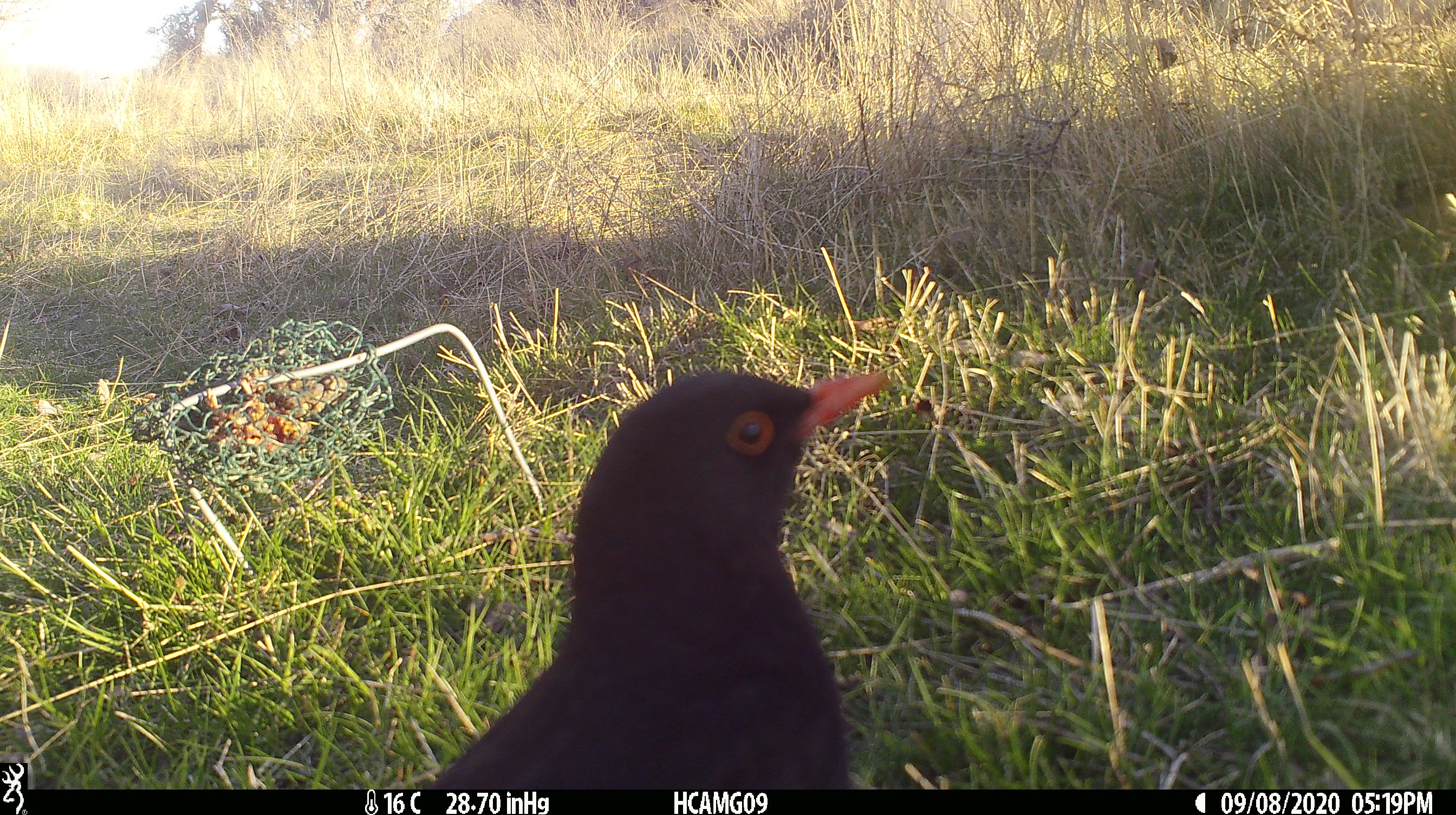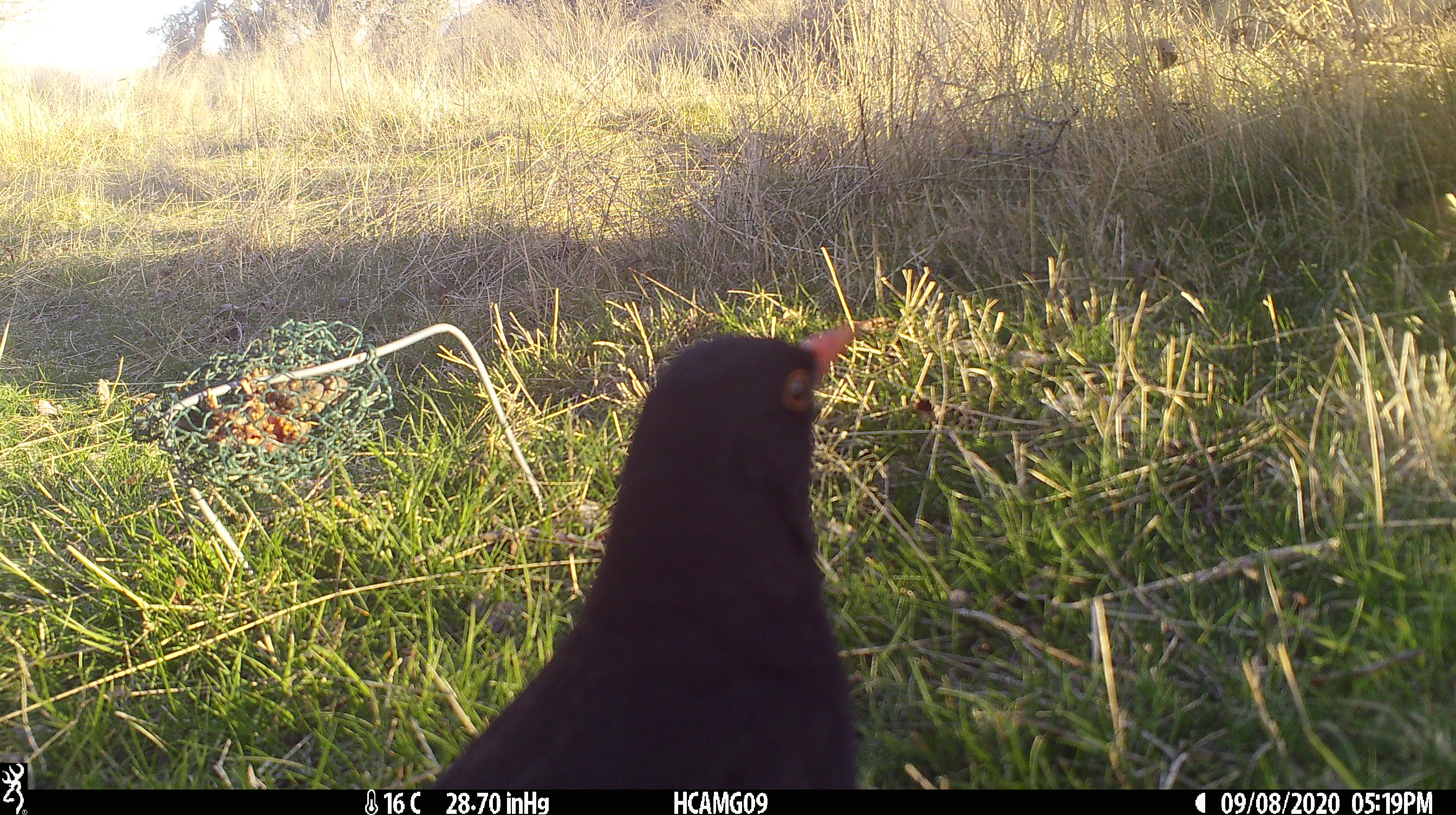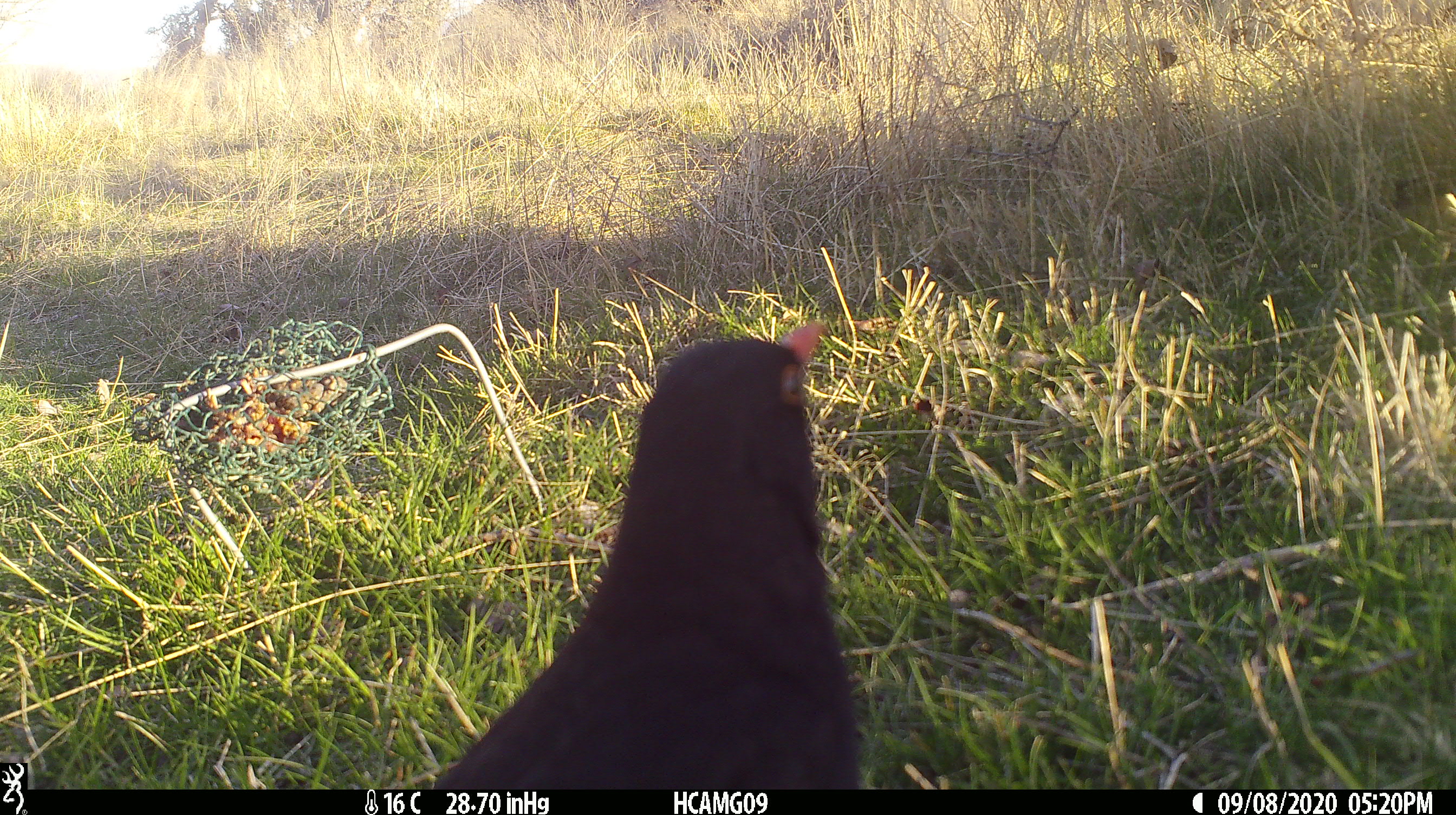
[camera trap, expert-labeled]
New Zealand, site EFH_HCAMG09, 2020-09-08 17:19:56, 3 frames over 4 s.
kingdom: Animalia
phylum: Chordata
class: Aves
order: Passeriformes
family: Turdidae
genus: Turdus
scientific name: Turdus merula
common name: eurasian blackbird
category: blackbird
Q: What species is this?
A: Blackbird (eurasian blackbird) (Turdus merula).